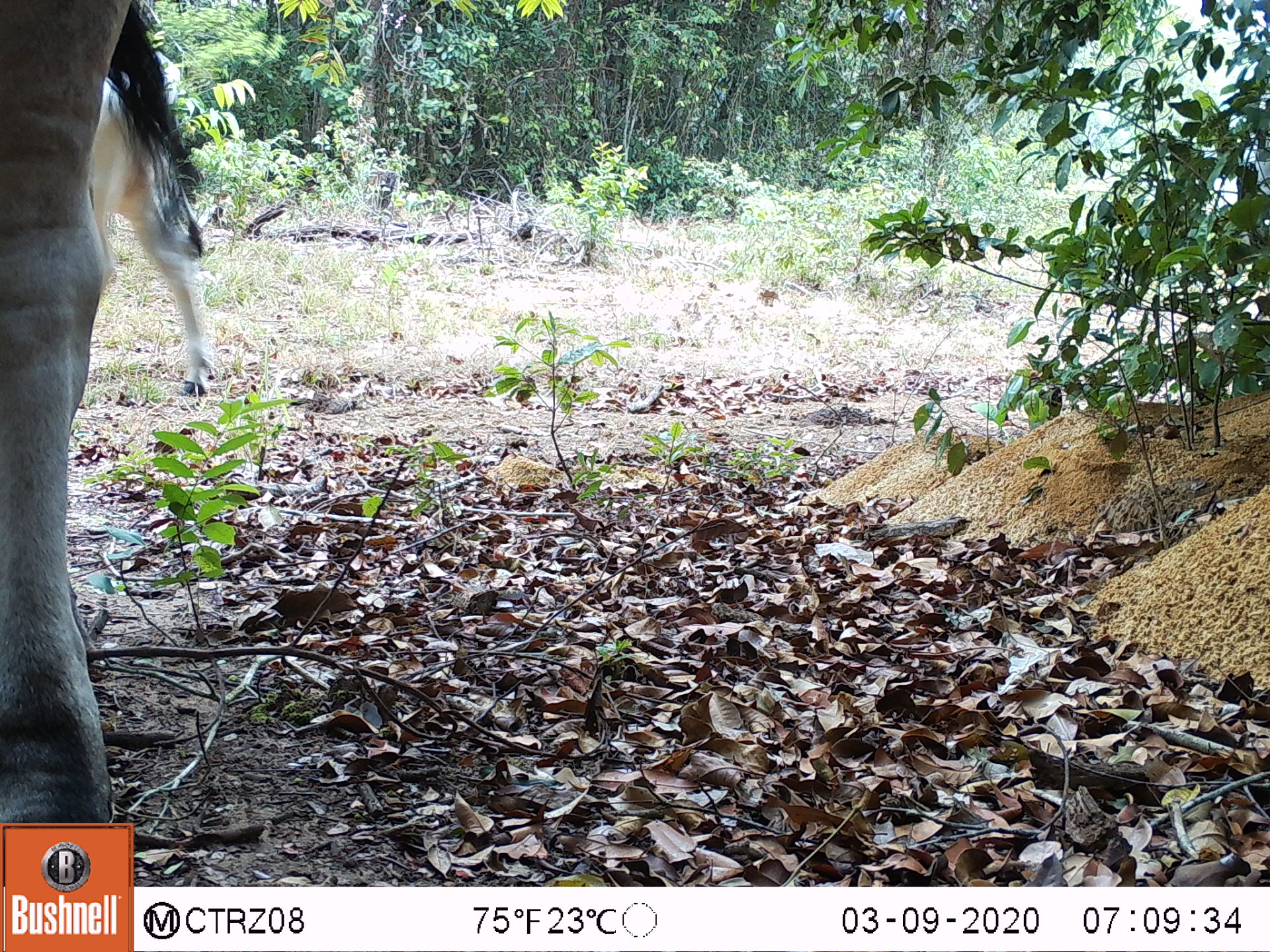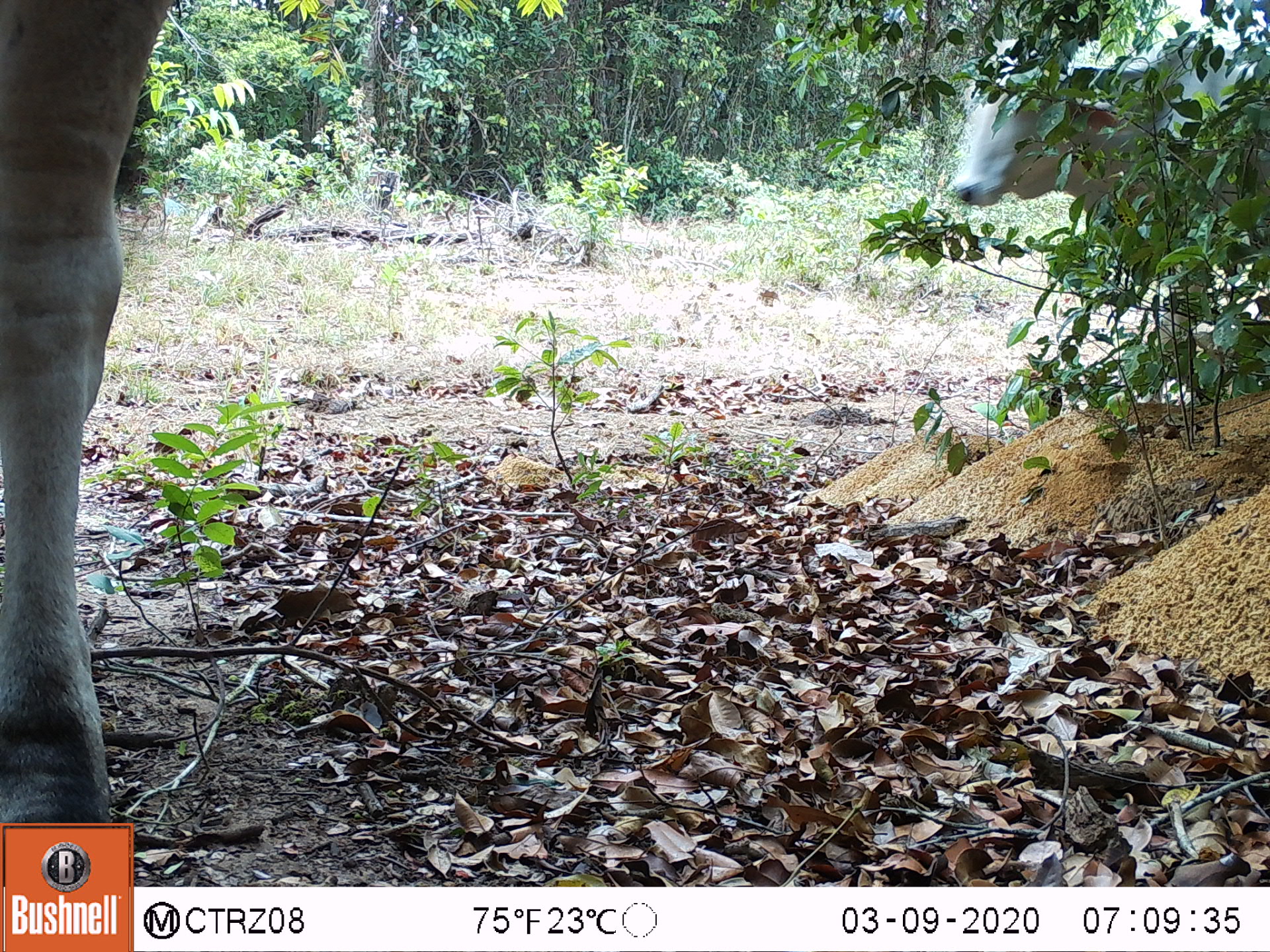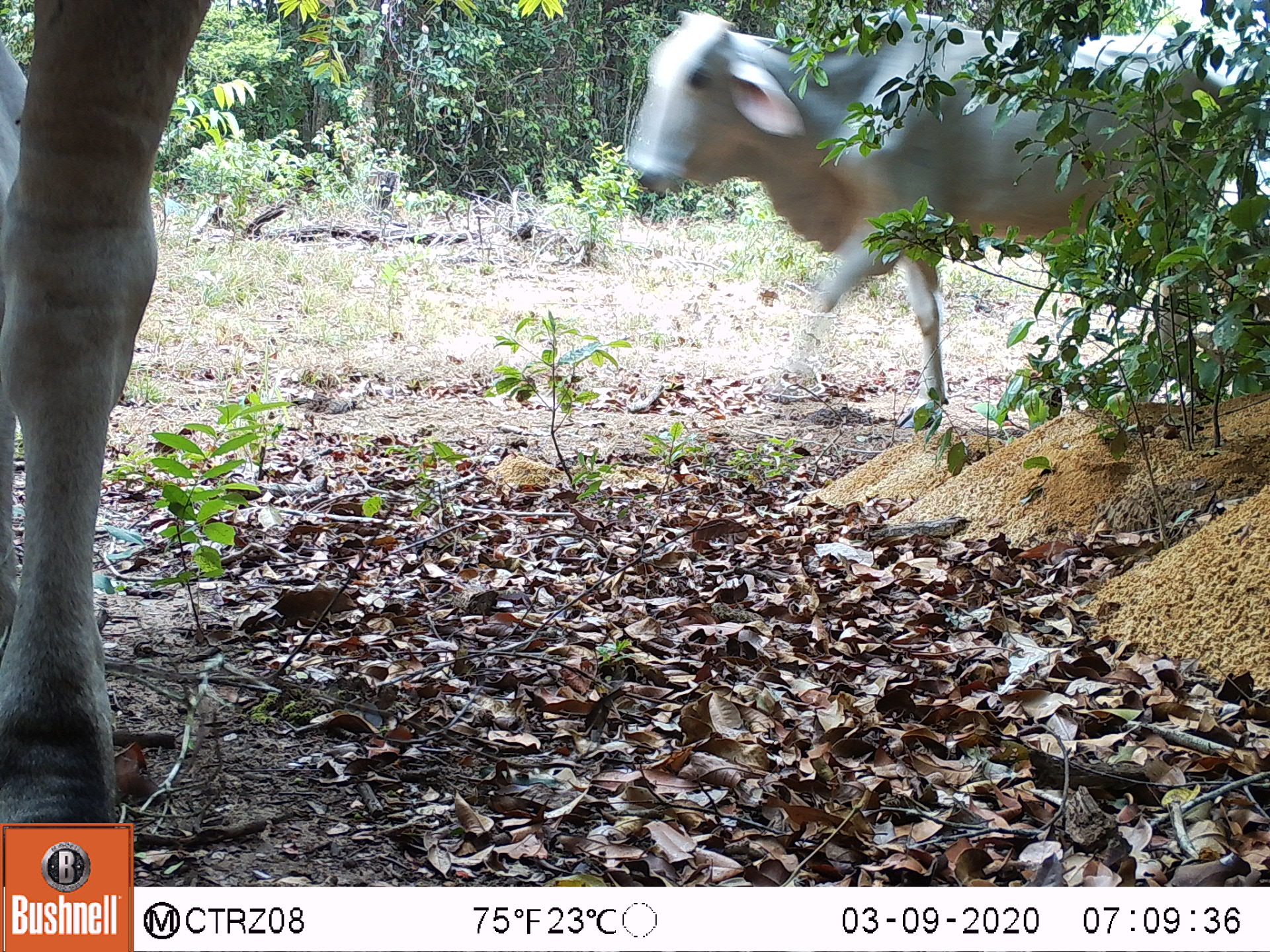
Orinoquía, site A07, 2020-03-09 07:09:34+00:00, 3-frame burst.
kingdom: Animalia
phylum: Chordata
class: Mammalia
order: Artiodactyla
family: Bovidae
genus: Bos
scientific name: Bos taurus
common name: cow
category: cattle